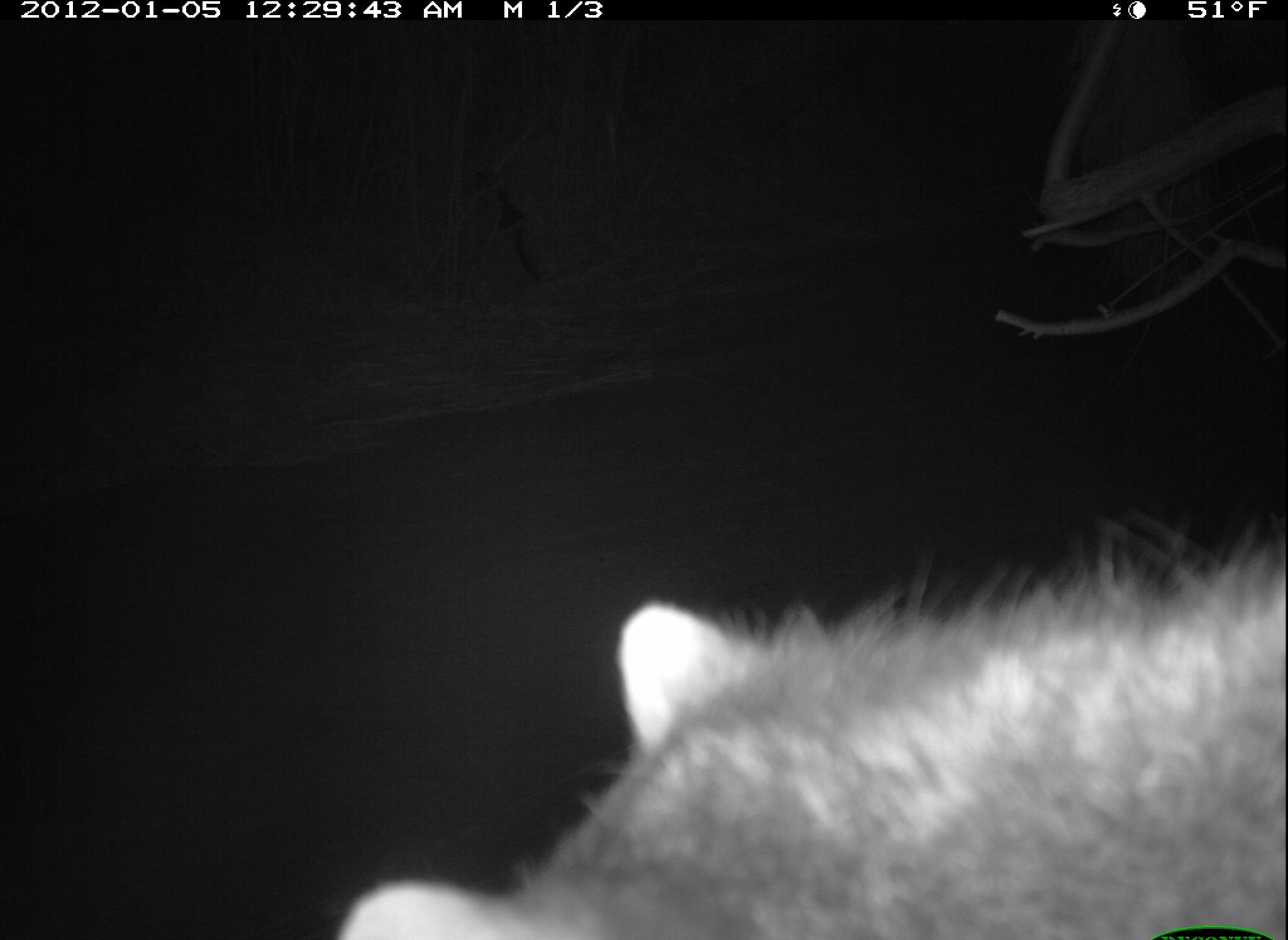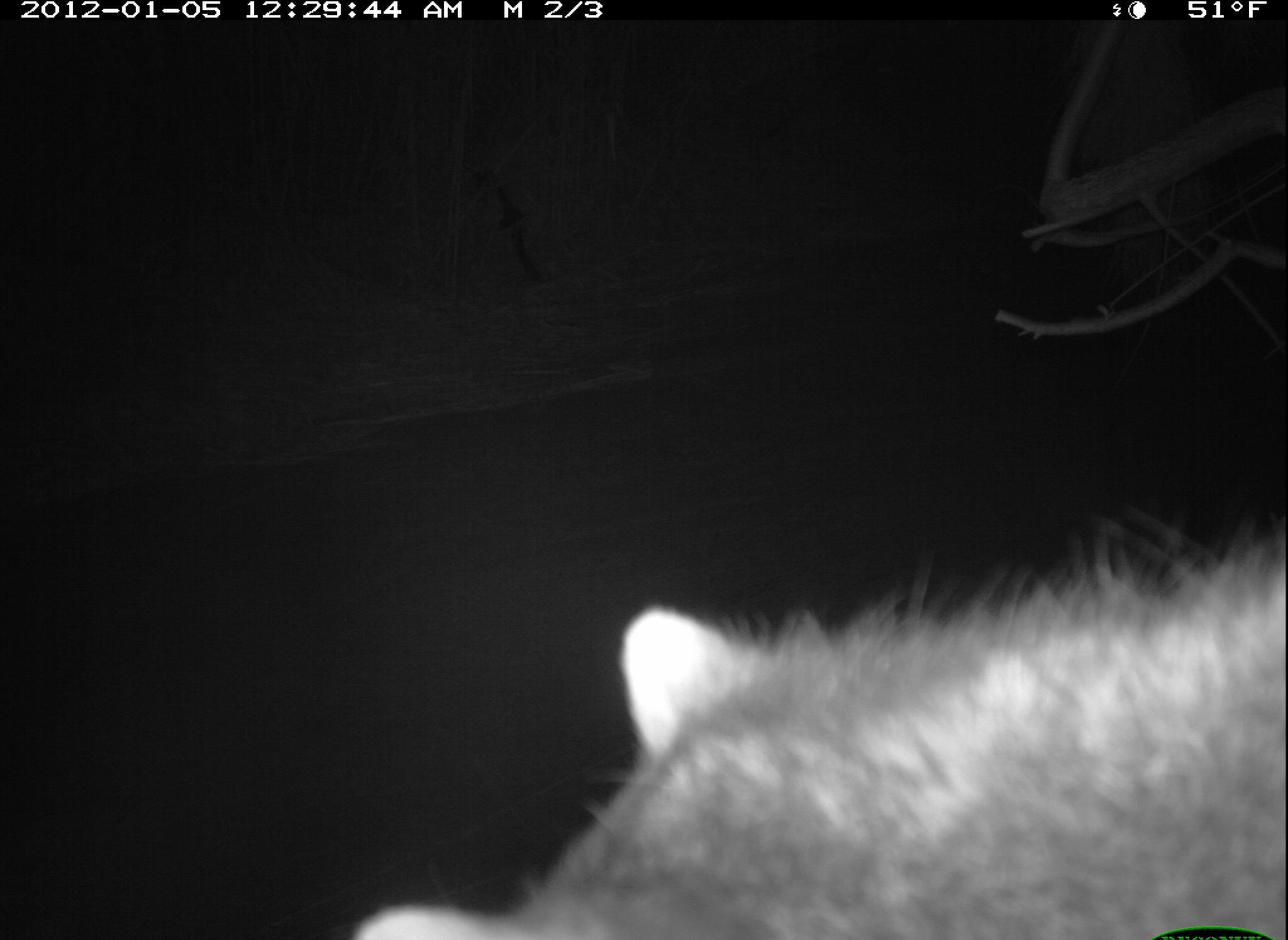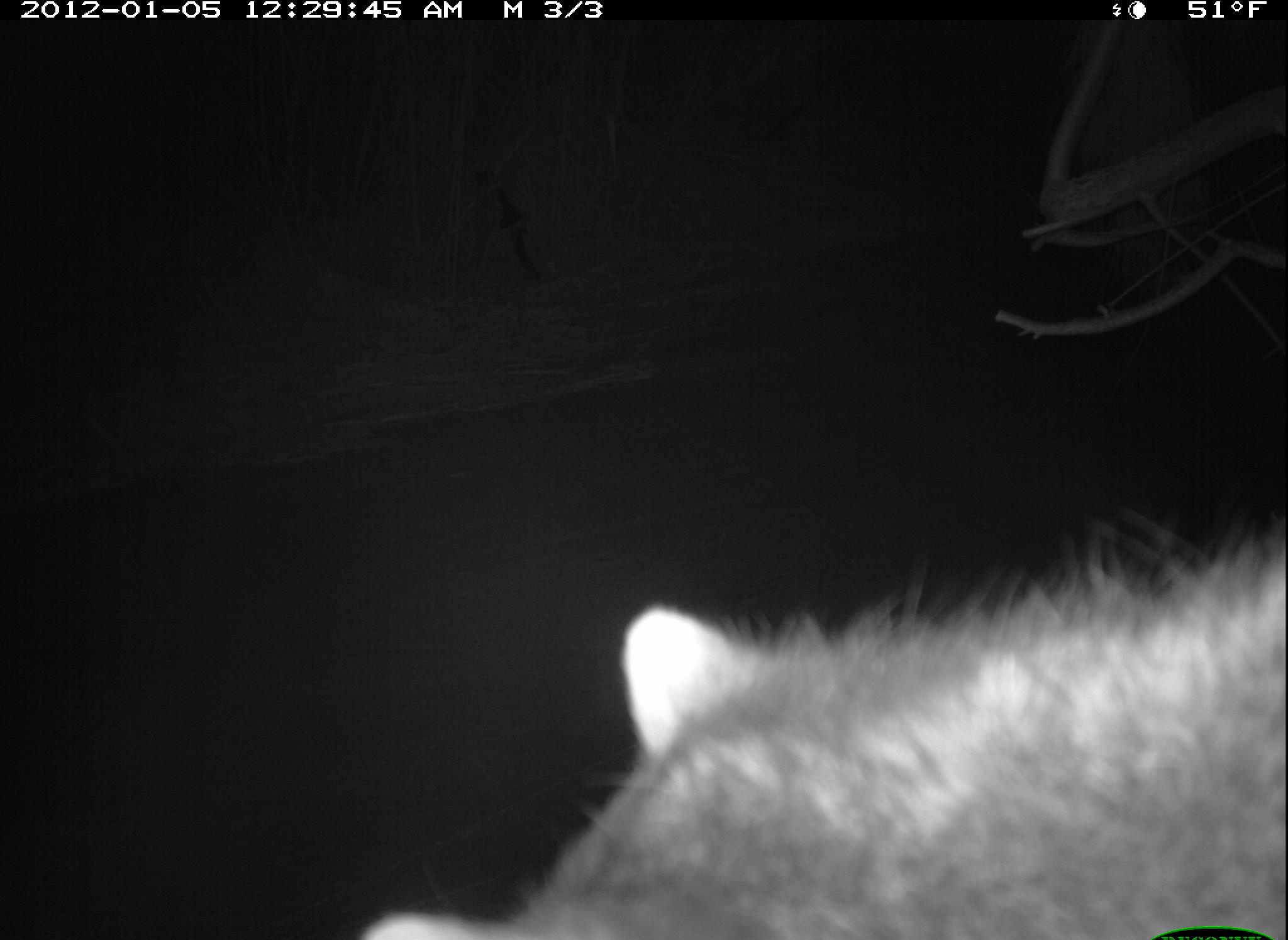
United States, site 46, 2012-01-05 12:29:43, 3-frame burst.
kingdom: Animalia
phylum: Chordata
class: Mammalia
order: Carnivora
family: Procyonidae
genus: Procyon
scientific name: Procyon lotor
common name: raccoon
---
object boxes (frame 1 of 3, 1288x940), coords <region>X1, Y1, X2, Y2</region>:
raccoon: <region>325, 520, 1282, 933</region>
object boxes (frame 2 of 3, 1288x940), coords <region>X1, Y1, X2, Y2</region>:
raccoon: <region>330, 544, 1285, 940</region>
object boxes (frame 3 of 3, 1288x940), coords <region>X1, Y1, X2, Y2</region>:
raccoon: <region>351, 541, 1286, 940</region>